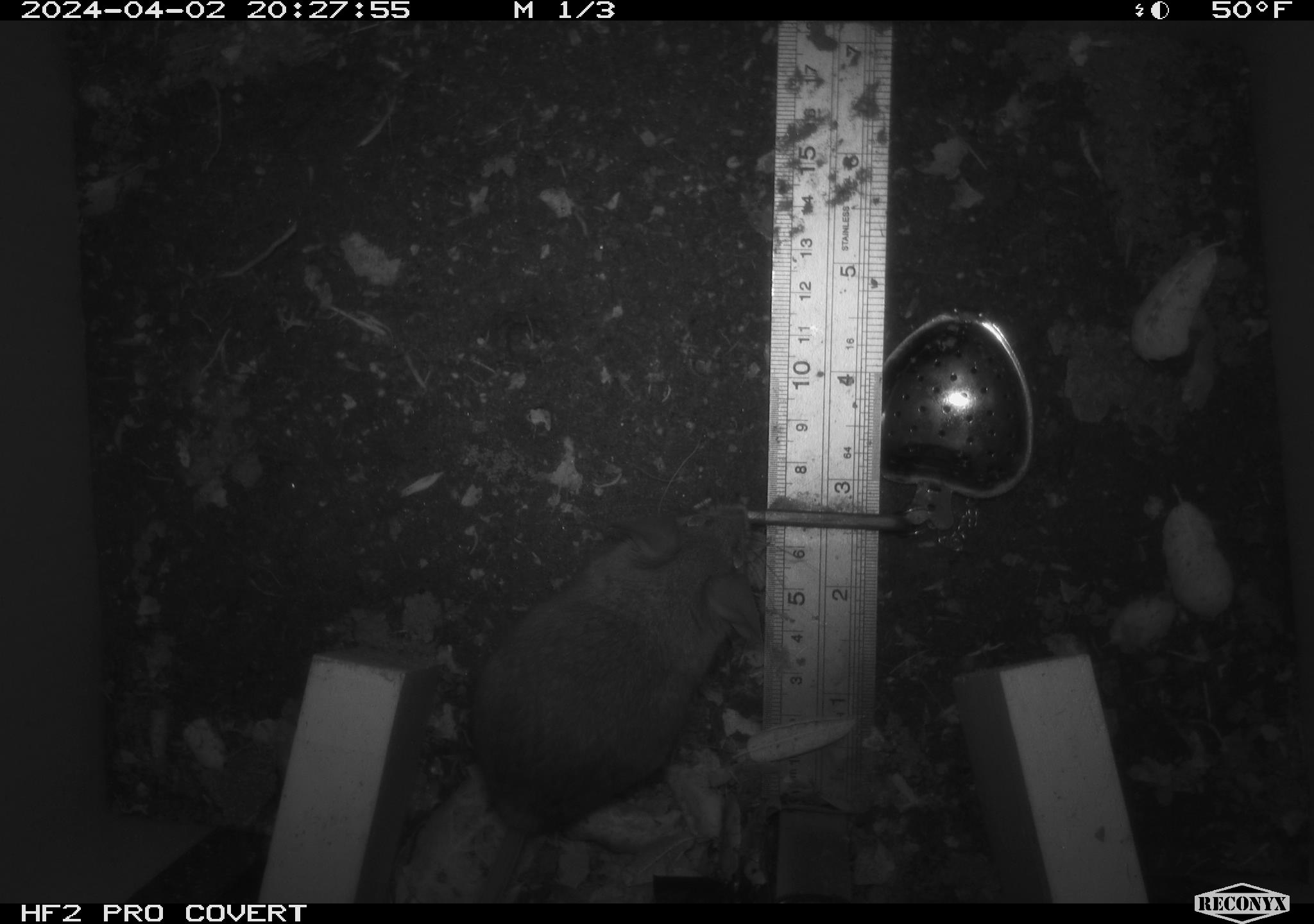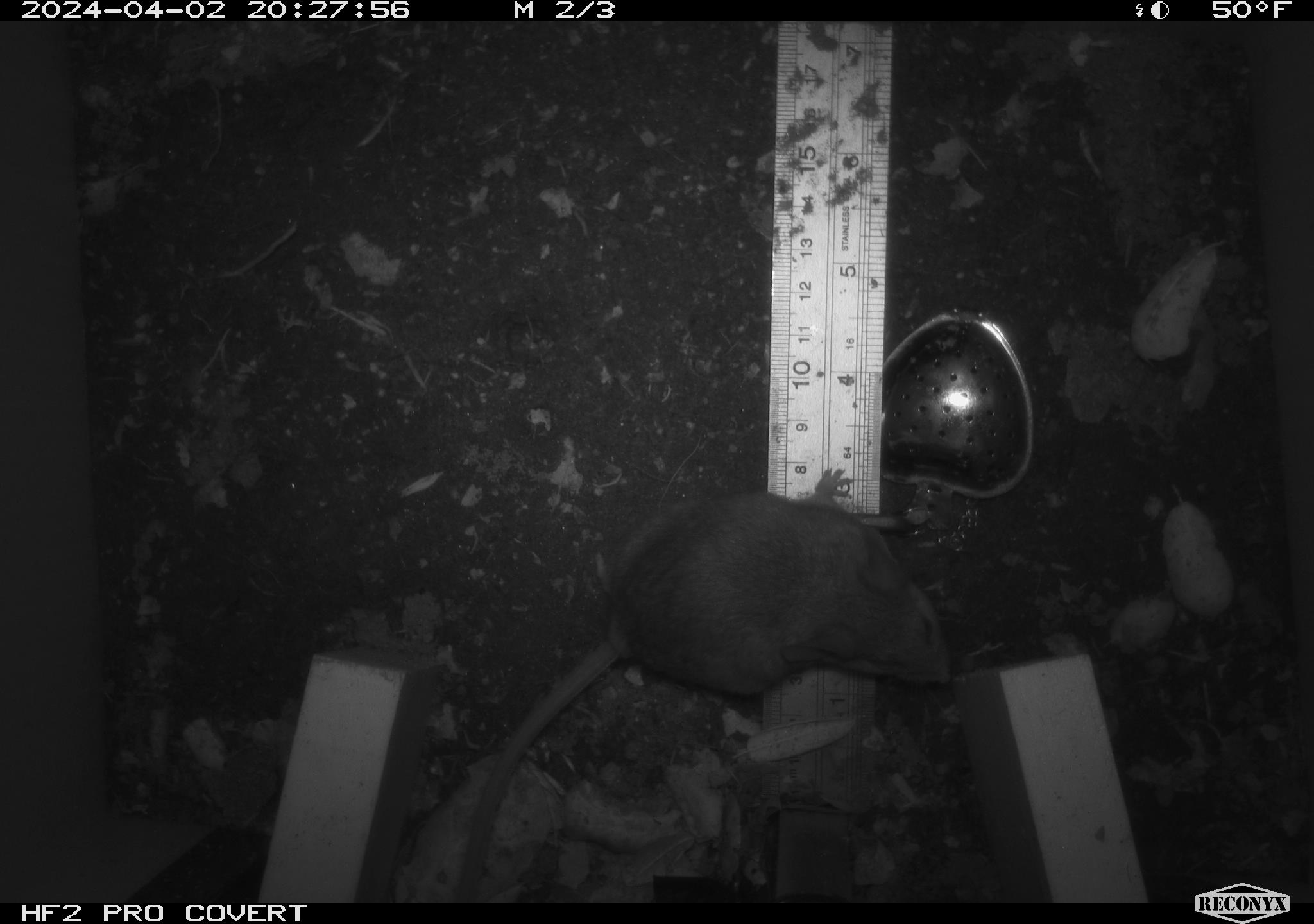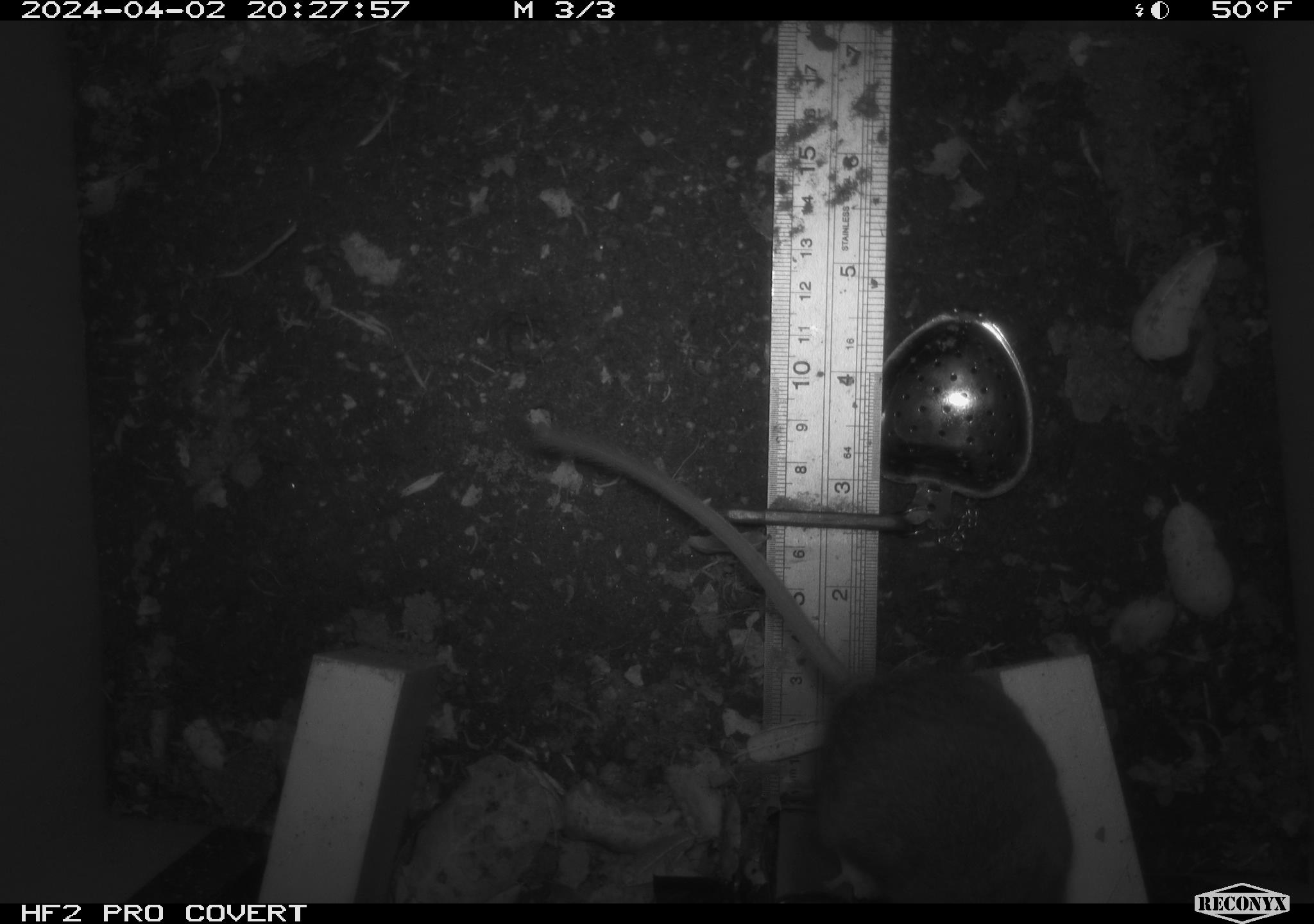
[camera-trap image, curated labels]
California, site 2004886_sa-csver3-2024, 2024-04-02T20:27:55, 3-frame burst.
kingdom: Animalia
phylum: Chordata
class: Mammalia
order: Rodentia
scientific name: Rodentia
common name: rodent